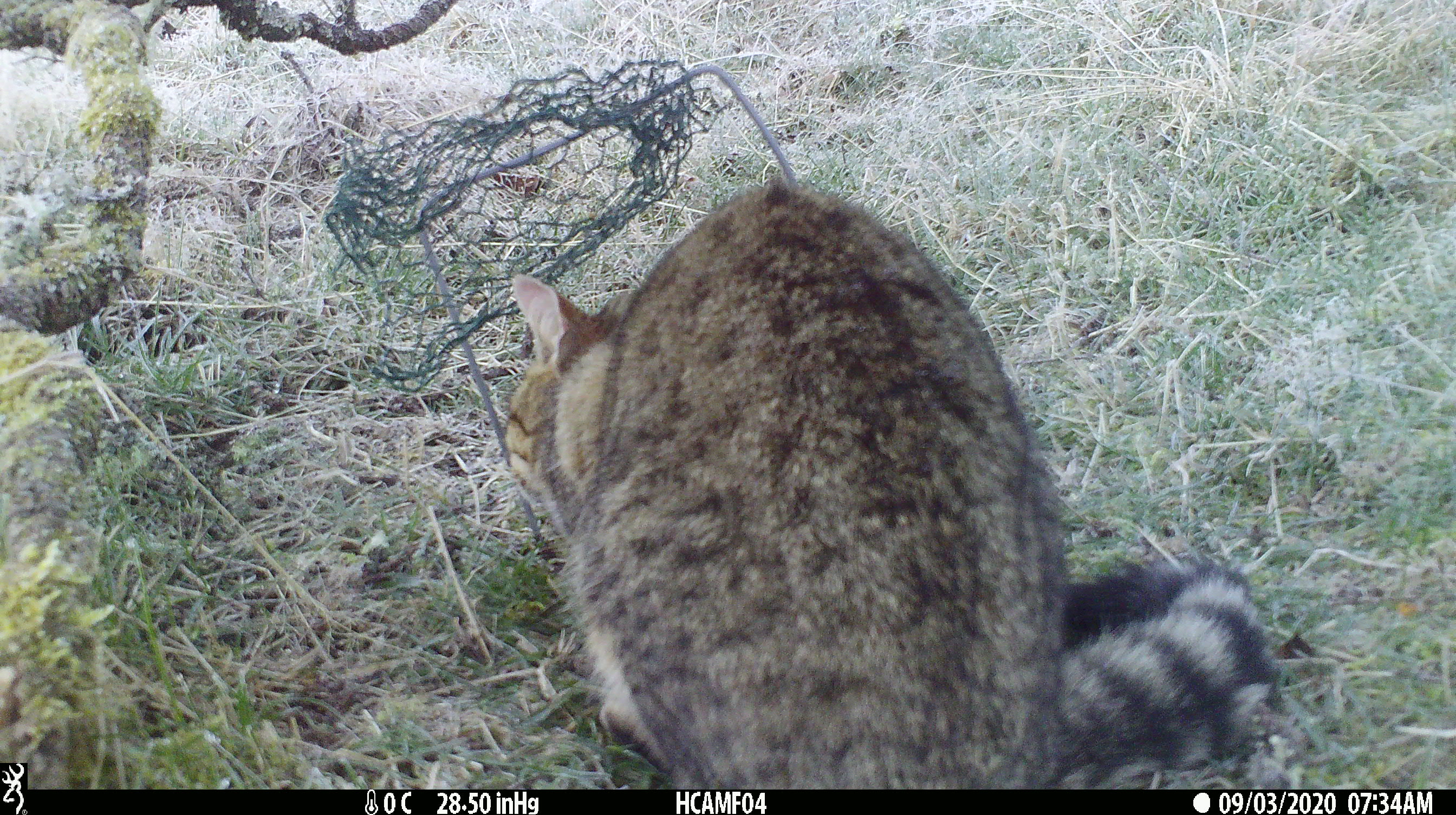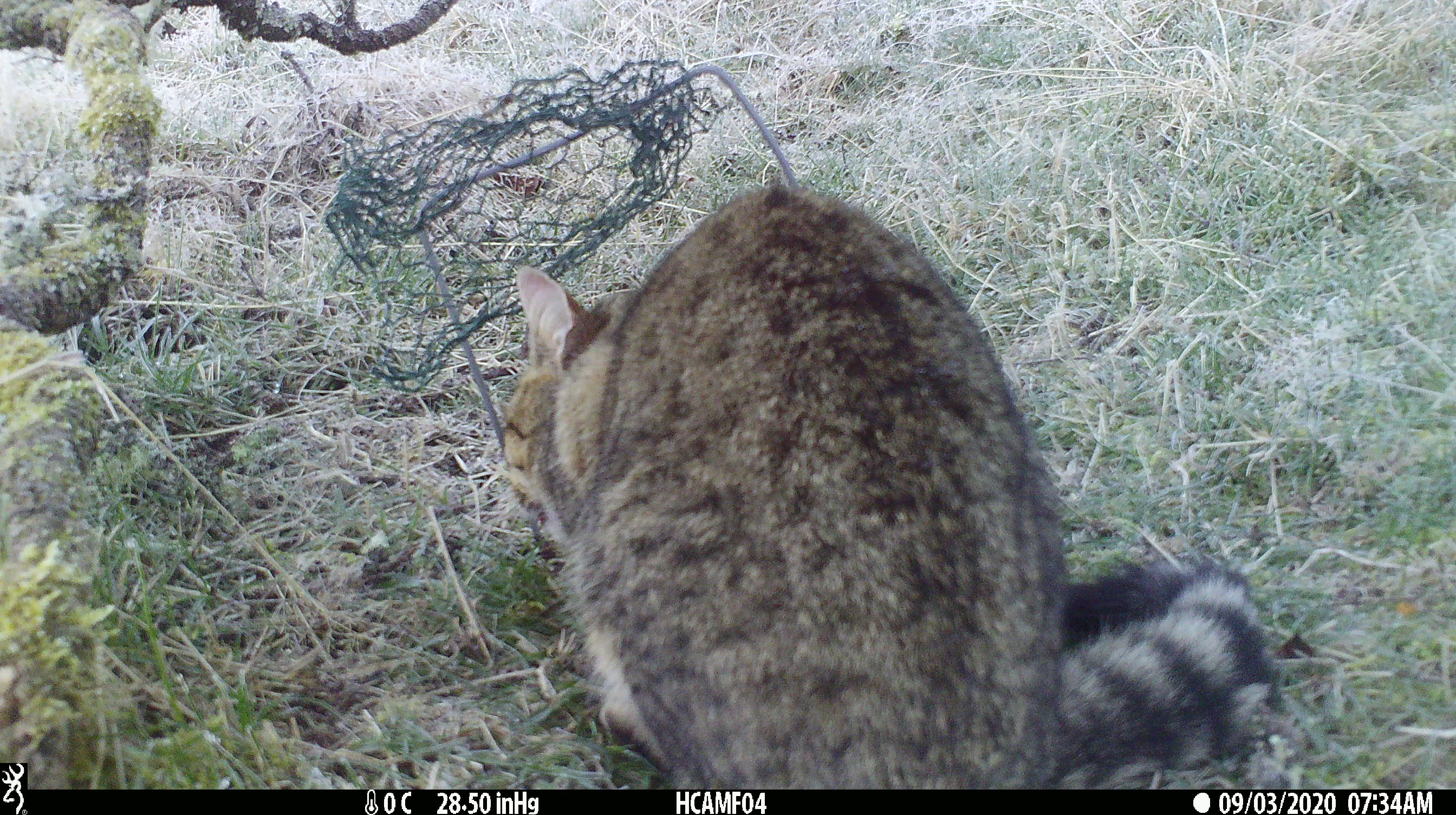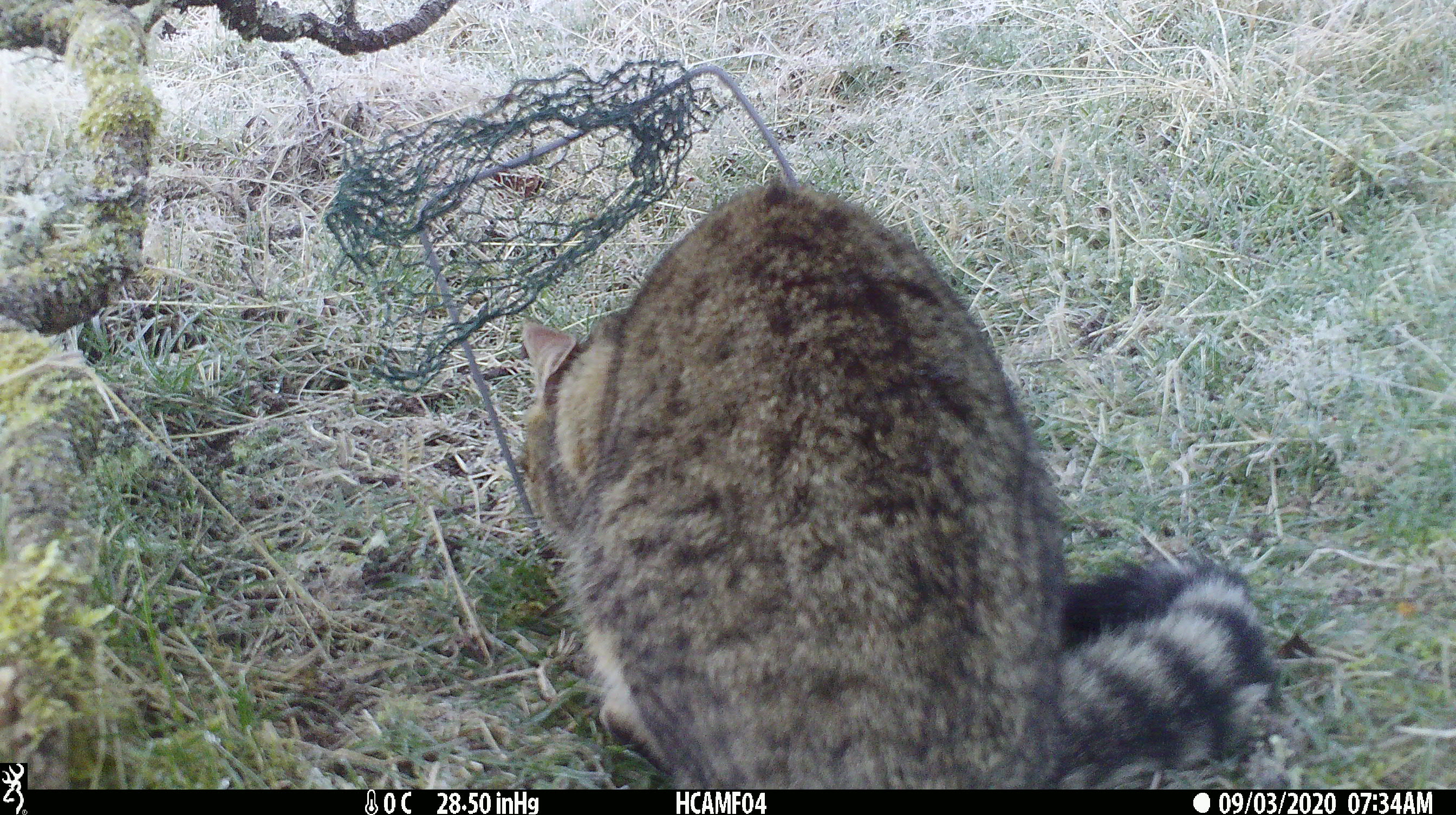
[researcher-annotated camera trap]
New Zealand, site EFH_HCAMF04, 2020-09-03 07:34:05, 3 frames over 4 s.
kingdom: Animalia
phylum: Chordata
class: Mammalia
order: Carnivora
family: Felidae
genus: Felis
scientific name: Felis catus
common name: domestic cat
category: cat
Cat (domestic cat) (Felis catus).